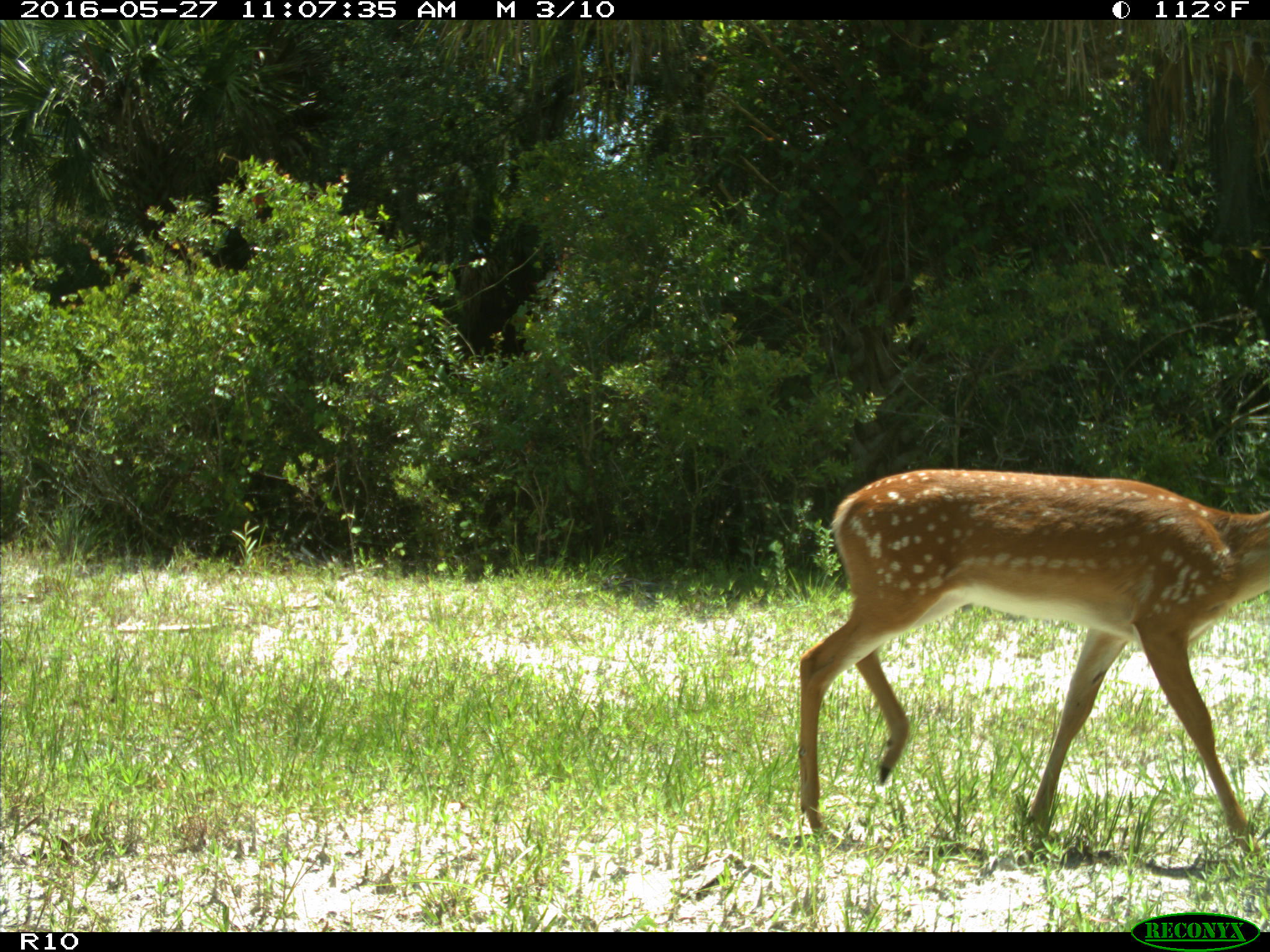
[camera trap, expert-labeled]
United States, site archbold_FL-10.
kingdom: Animalia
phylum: Chordata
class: Mammalia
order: Artiodactyla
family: Cervidae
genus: Odocoileus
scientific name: Odocoileus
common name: deer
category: unidentified deer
Unidentified deer (deer) (Odocoileus).